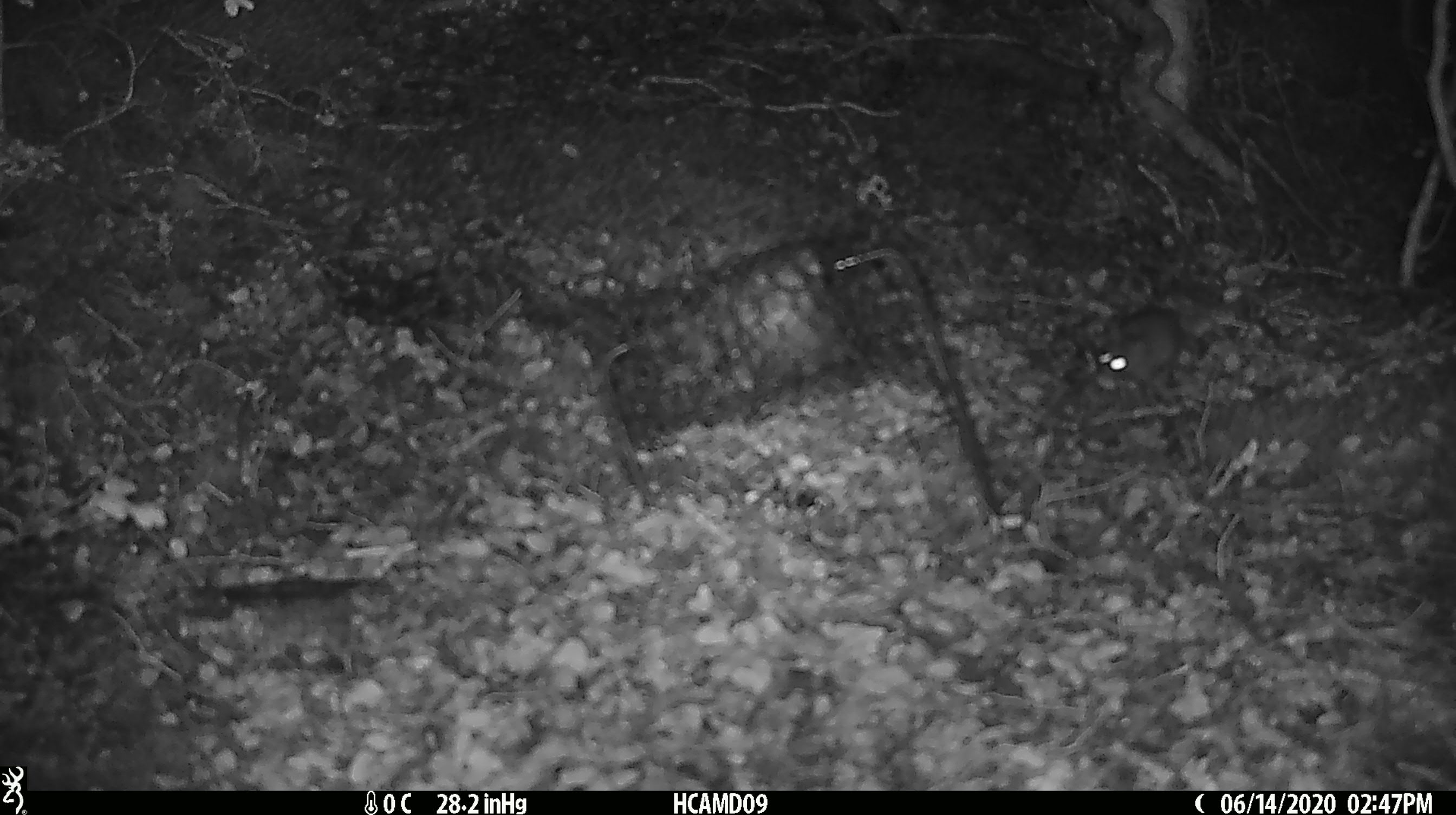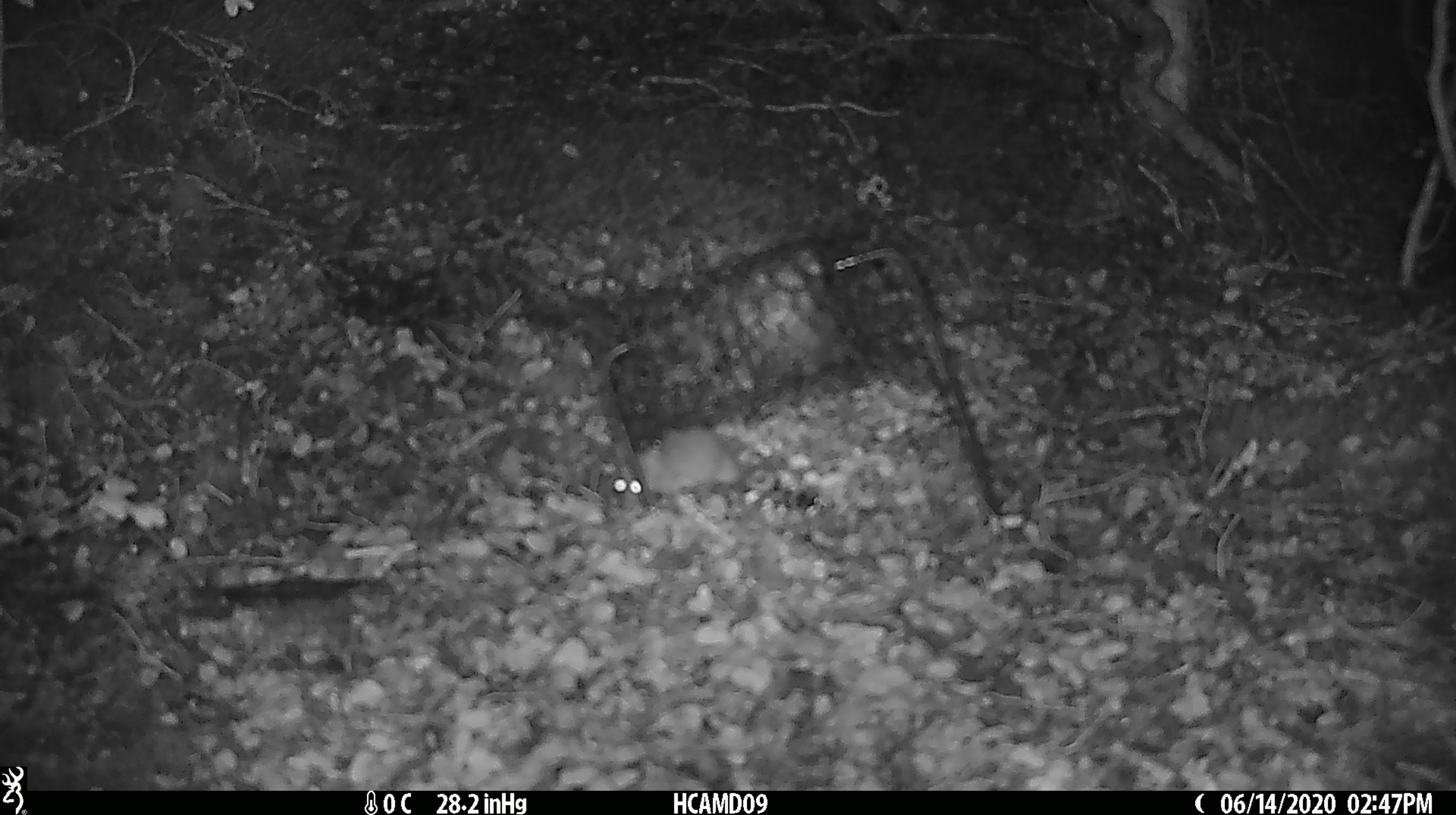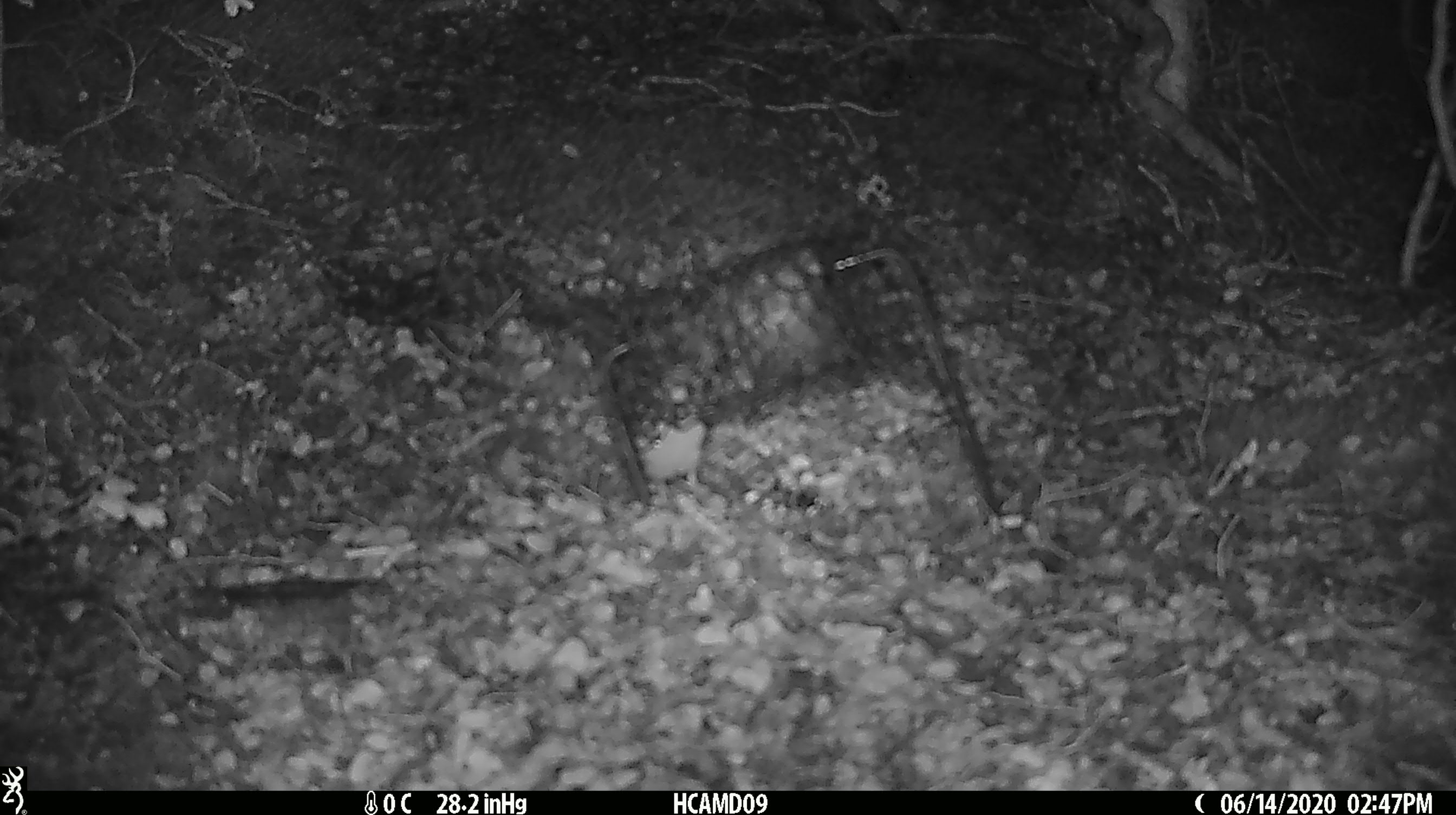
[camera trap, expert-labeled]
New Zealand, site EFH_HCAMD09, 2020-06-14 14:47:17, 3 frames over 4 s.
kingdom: Animalia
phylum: Chordata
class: Mammalia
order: Rodentia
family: Muridae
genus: Mus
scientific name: Mus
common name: mouse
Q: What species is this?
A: Mouse (Mus).